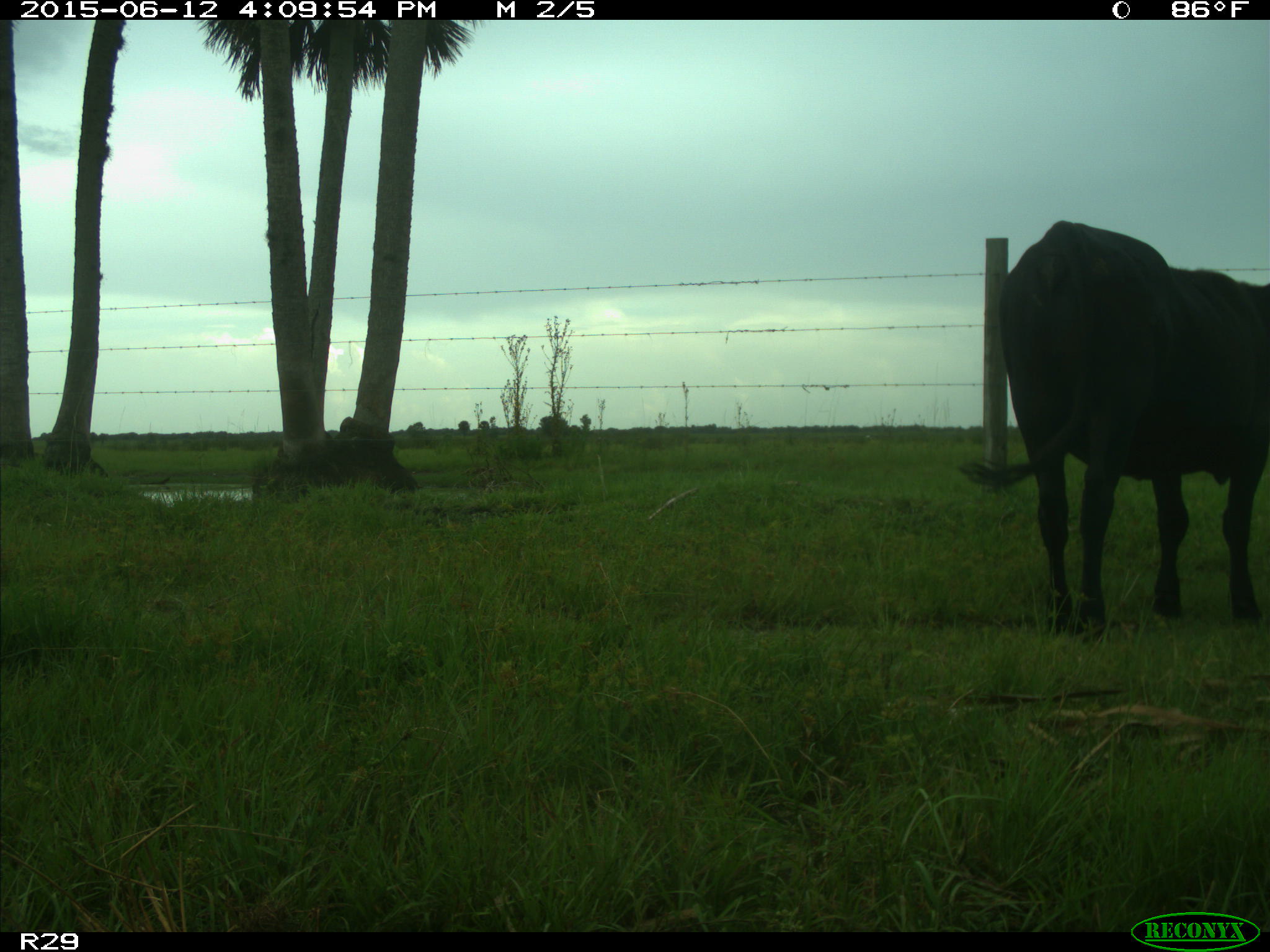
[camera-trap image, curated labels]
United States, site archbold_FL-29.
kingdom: Animalia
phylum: Chordata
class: Mammalia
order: Artiodactyla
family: Bovidae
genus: Bos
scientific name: Bos taurus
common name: domestic cow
Bos taurus (domestic cow).